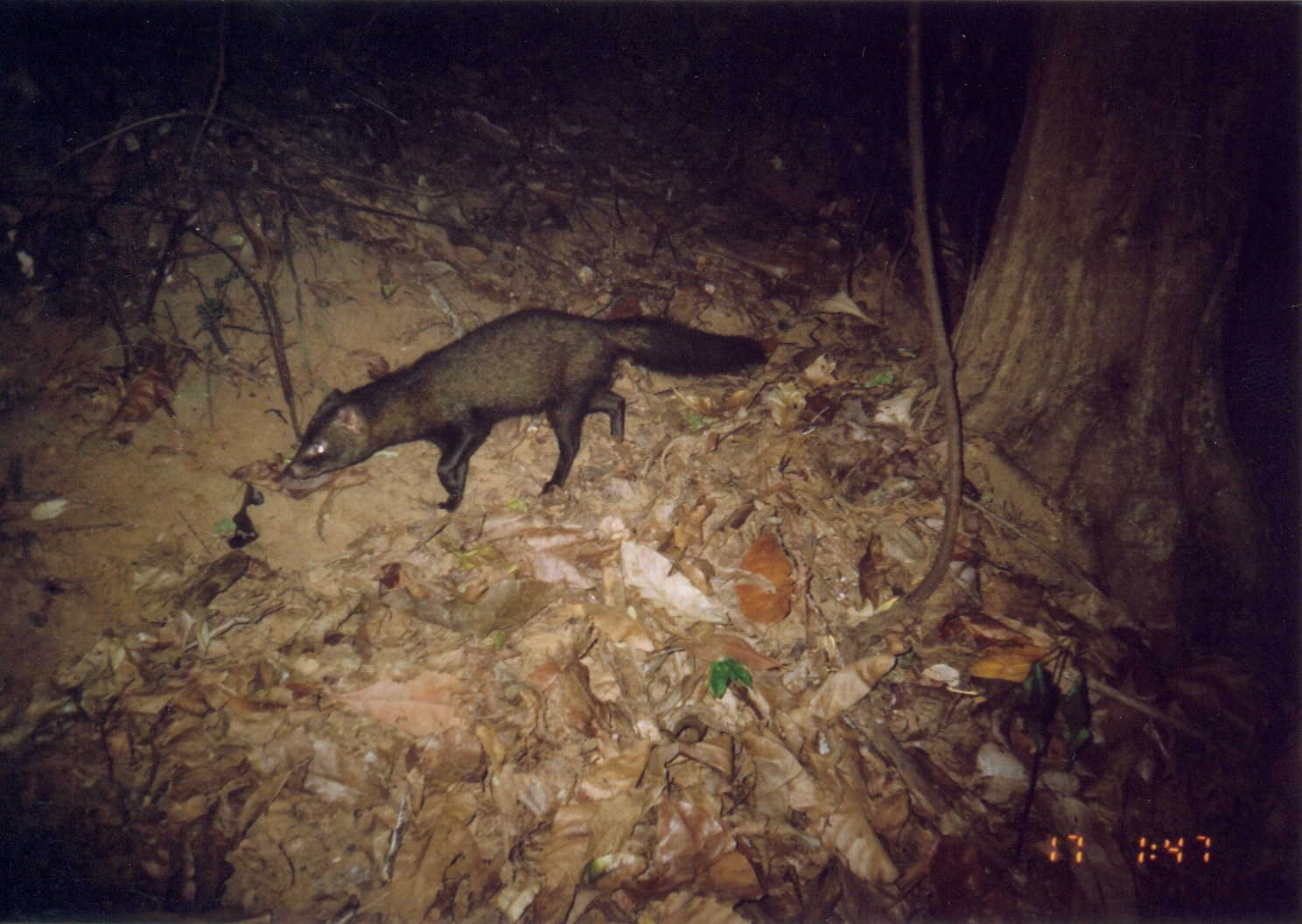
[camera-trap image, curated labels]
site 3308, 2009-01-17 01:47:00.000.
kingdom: Animalia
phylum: Chordata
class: Mammalia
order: Carnivora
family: Herpestidae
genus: Bdeogale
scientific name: Bdeogale crassicauda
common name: bushy-tailed mongoose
Bdeogale crassicauda (bushy-tailed mongoose), count 1.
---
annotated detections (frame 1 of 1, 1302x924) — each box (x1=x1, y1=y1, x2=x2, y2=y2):
bdeogale crassicauda: (x1=282, y1=304, x2=770, y2=515)